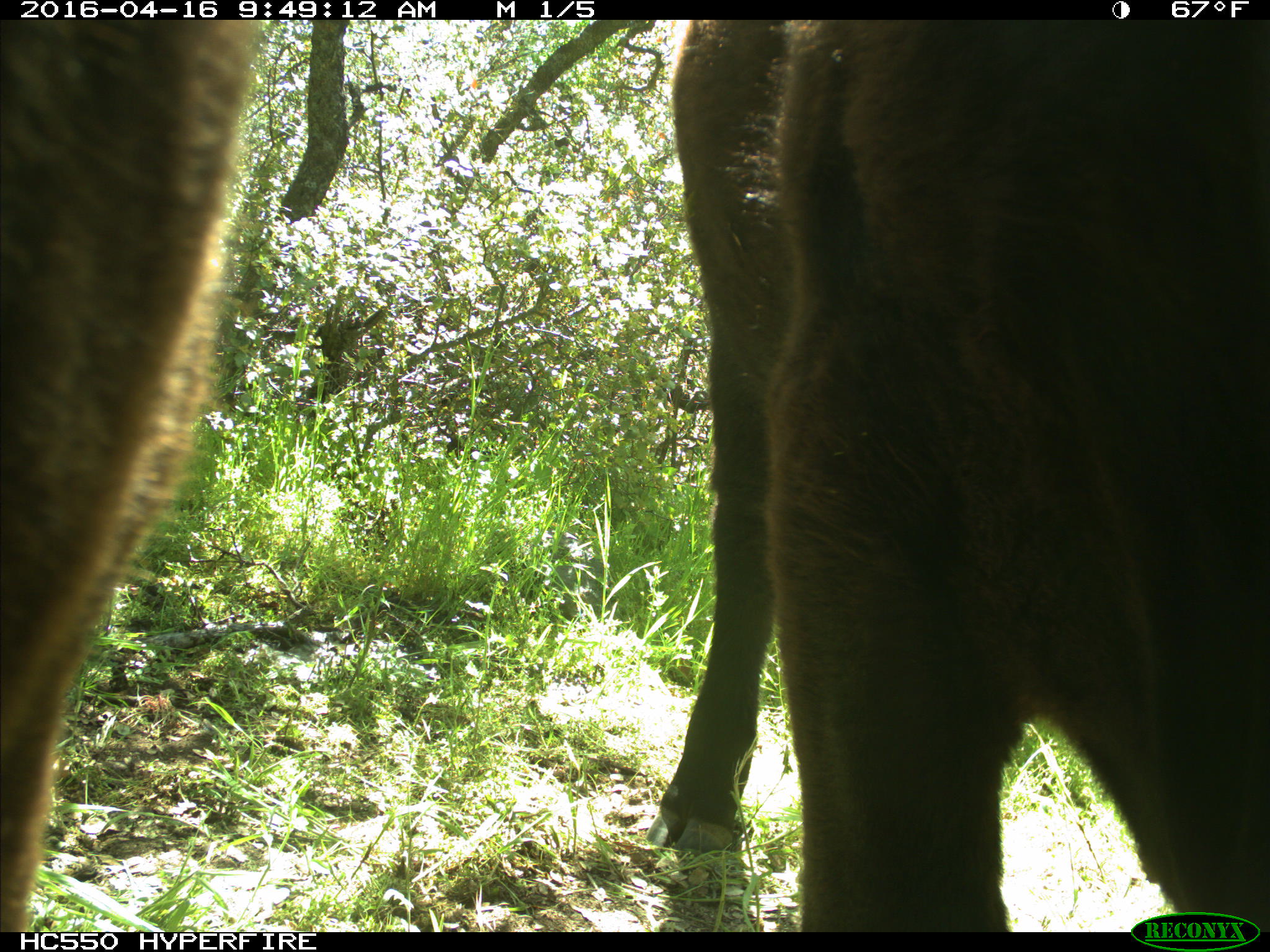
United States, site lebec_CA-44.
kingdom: Animalia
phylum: Chordata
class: Mammalia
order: Artiodactyla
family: Bovidae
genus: Bos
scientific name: Bos taurus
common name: domestic cow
Bos taurus (domestic cow).